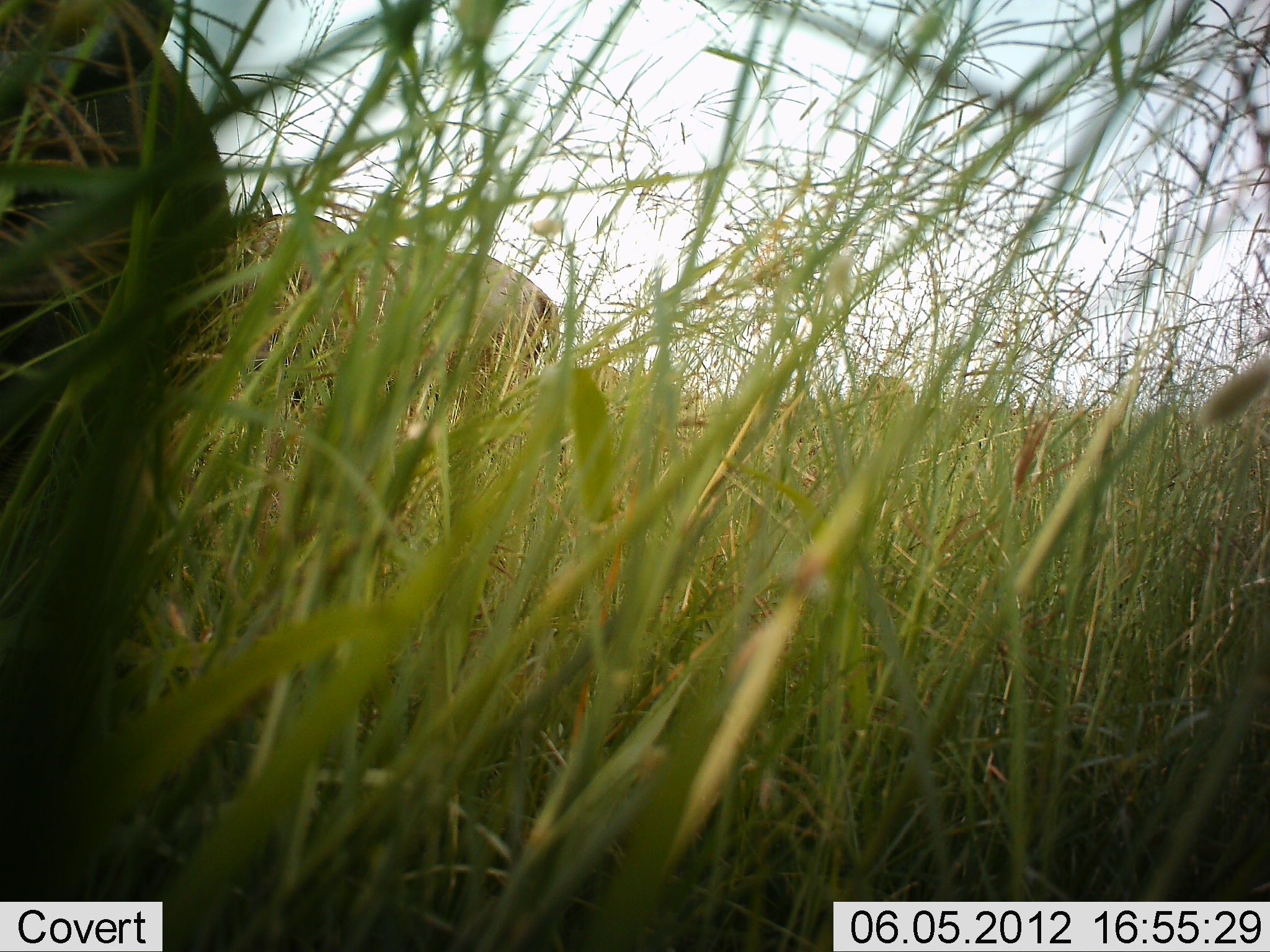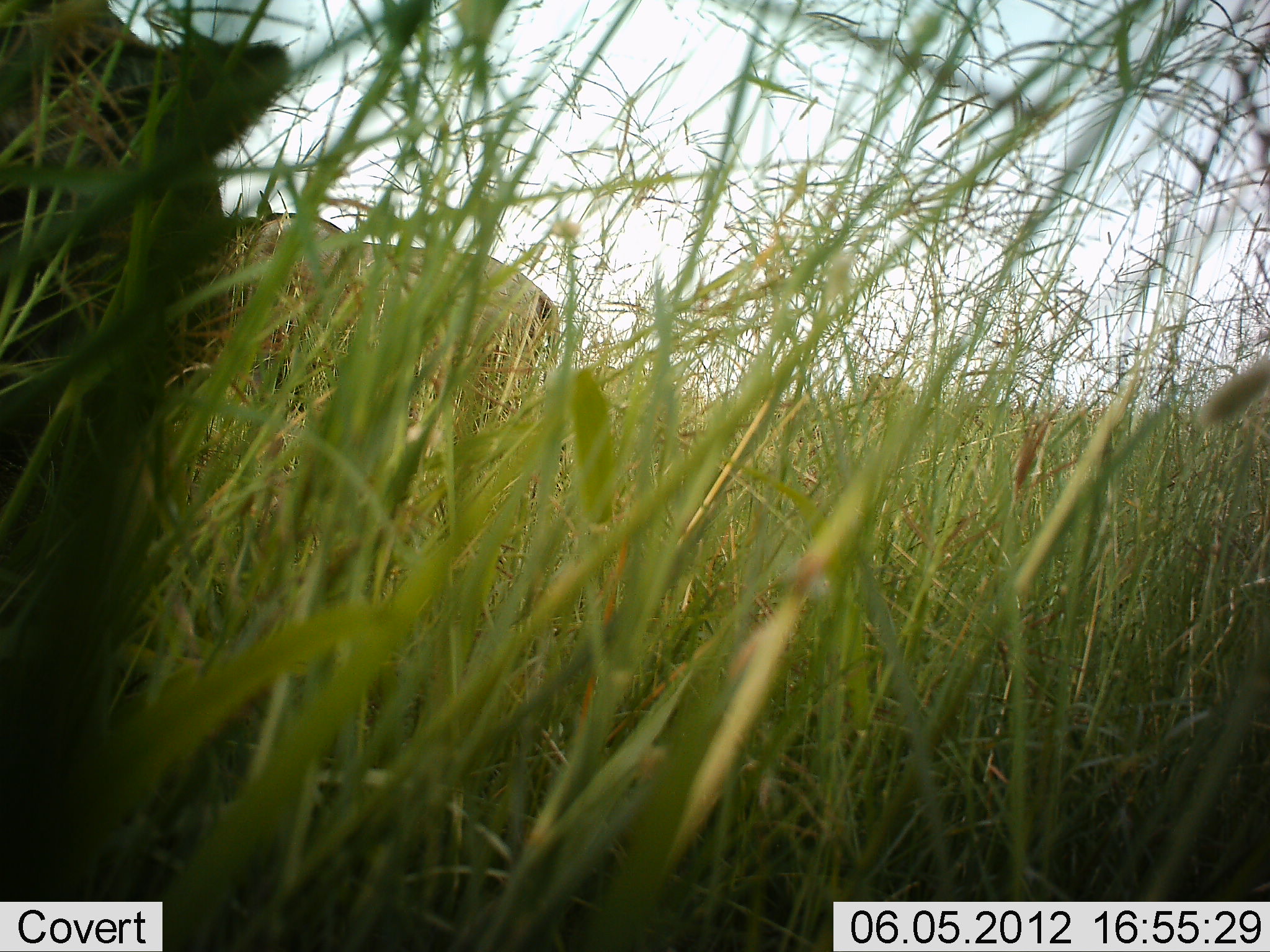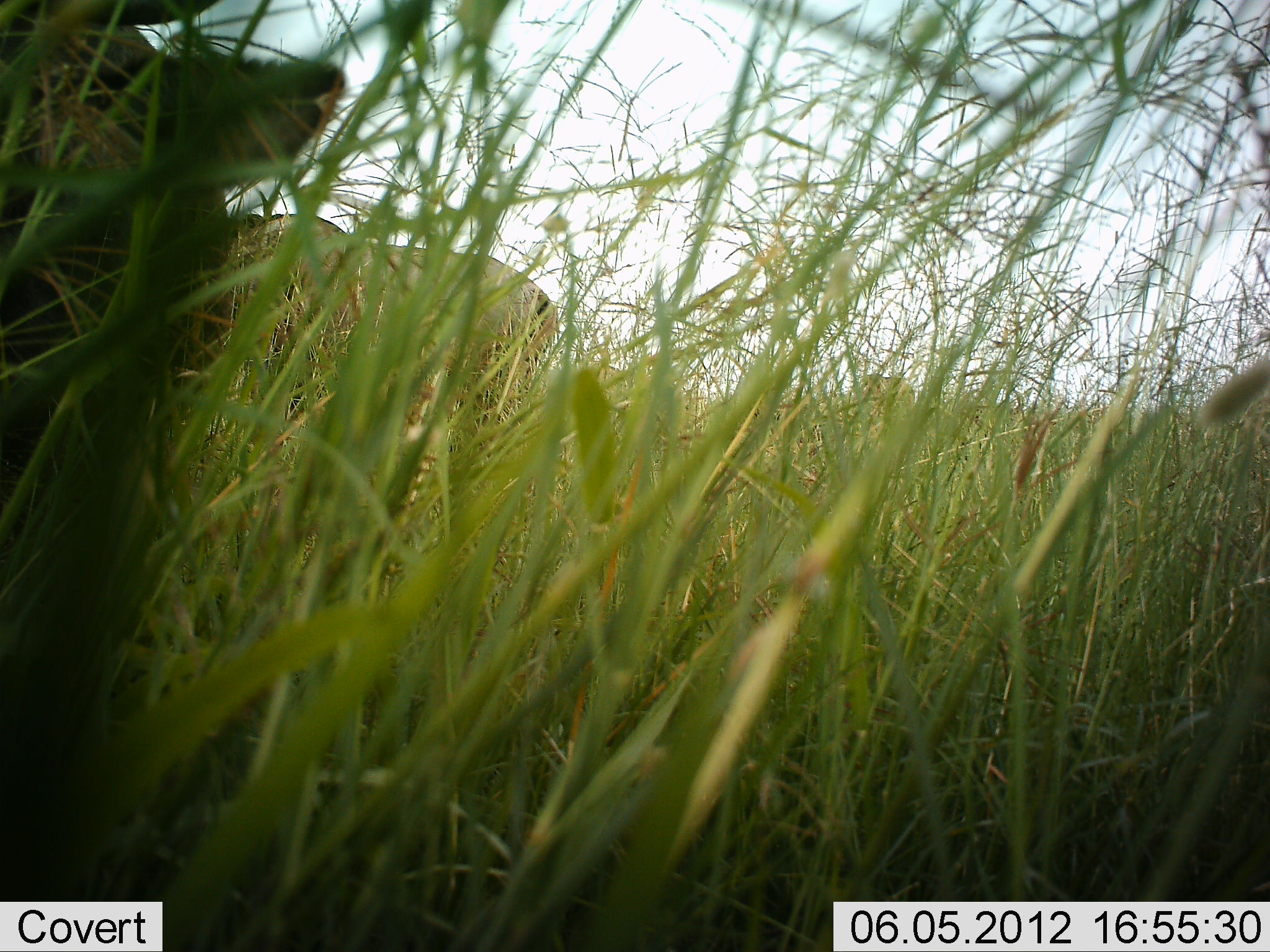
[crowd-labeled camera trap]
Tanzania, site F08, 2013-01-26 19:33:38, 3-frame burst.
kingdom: Animalia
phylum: Chordata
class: Mammalia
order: Artiodactyla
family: Bovidae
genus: Connochaetes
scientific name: Connochaetes taurinus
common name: blue wildebeest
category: wildebeest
Wildebeest (blue wildebeest) (Connochaetes taurinus), count 2. Behavior (volunteer vote fractions): standing 100%, resting 0%, moving 0%, interacting 0%. Young present (vote fraction): 0%. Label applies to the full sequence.